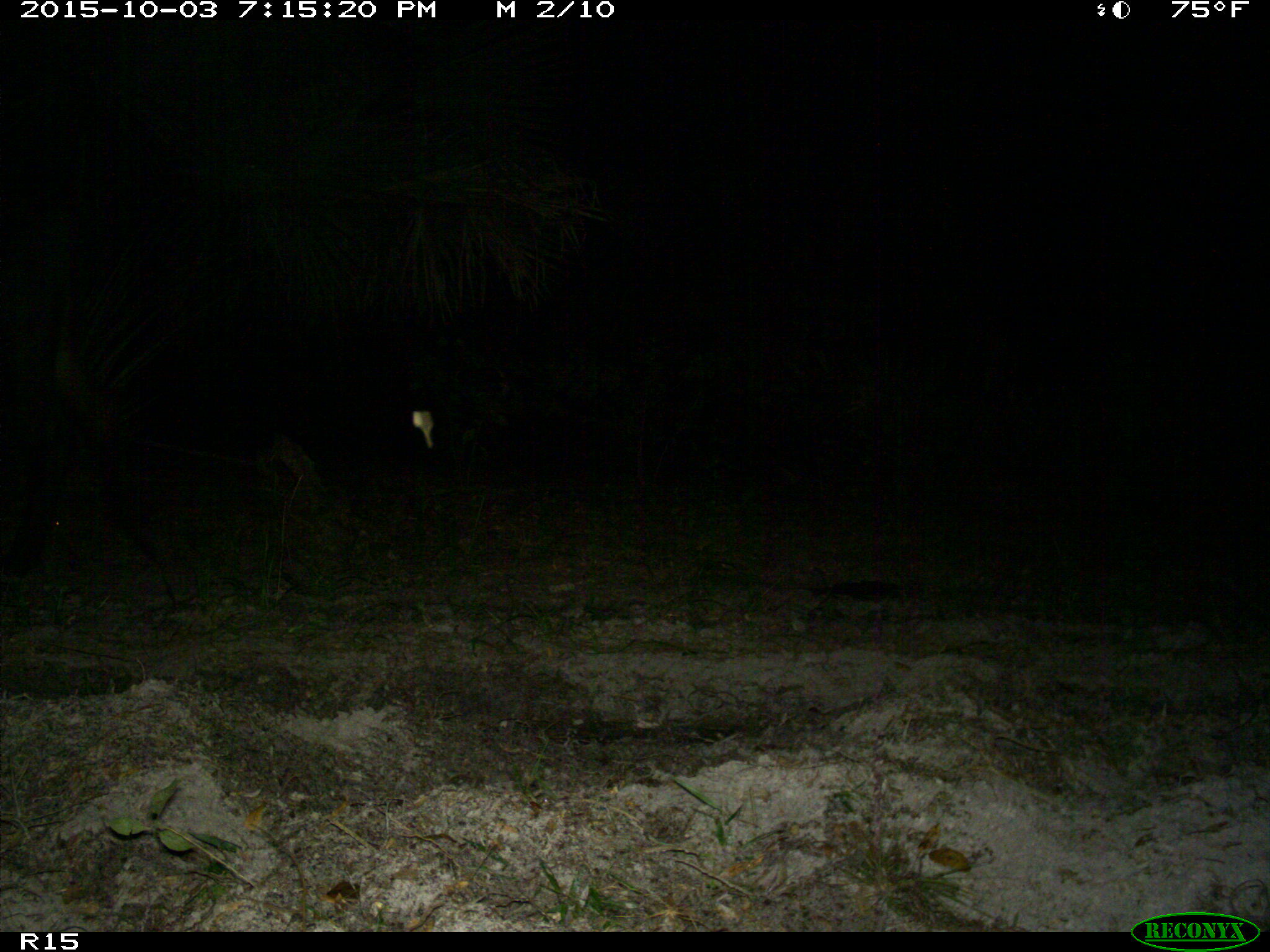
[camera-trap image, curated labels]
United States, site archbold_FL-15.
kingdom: Animalia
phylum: Chordata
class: Mammalia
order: Artiodactyla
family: Bovidae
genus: Bos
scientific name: Bos taurus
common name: domestic cow